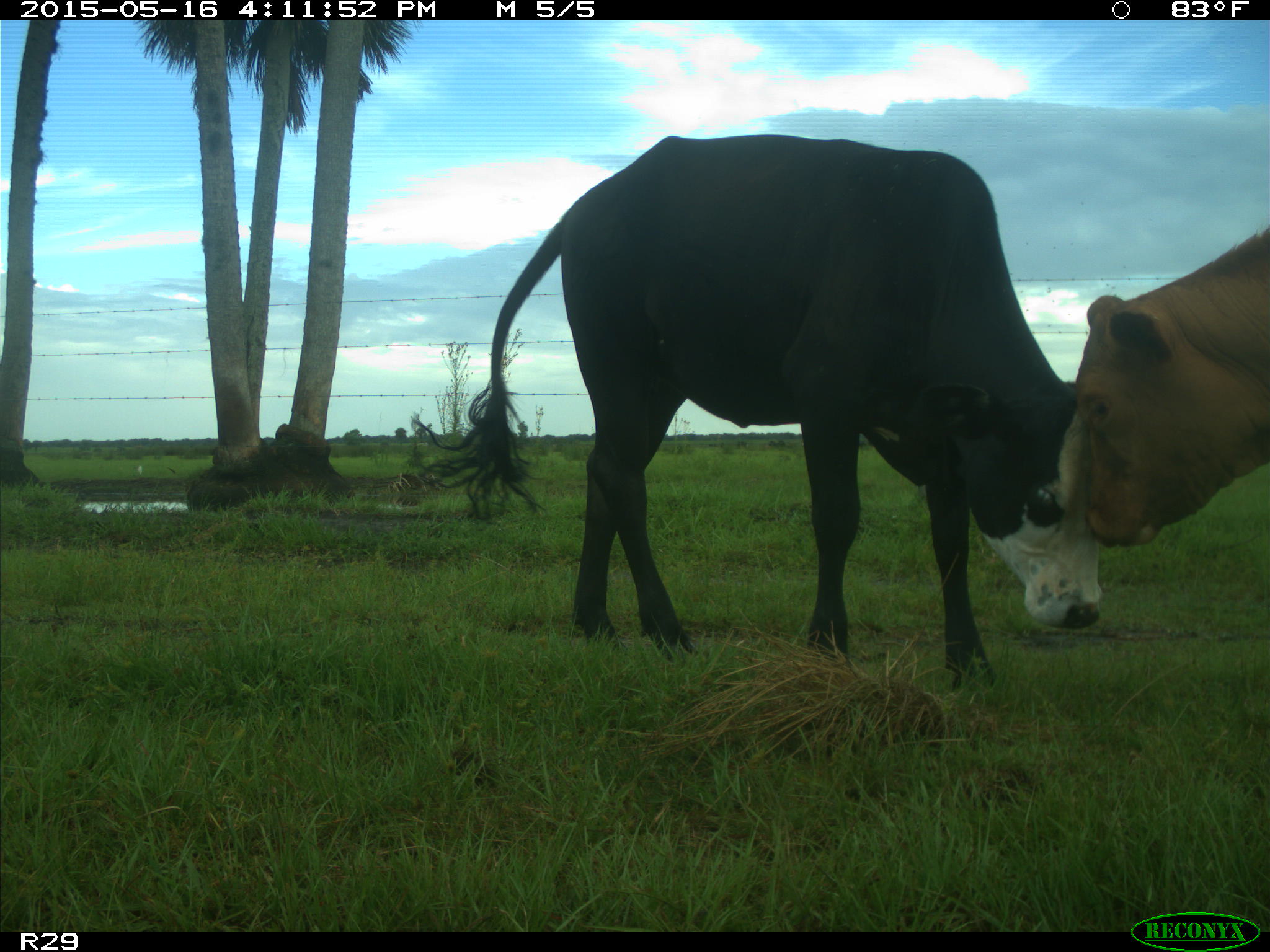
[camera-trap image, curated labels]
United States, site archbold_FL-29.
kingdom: Animalia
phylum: Chordata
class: Mammalia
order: Artiodactyla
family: Bovidae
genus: Bos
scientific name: Bos taurus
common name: domestic cow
Bos taurus (domestic cow).